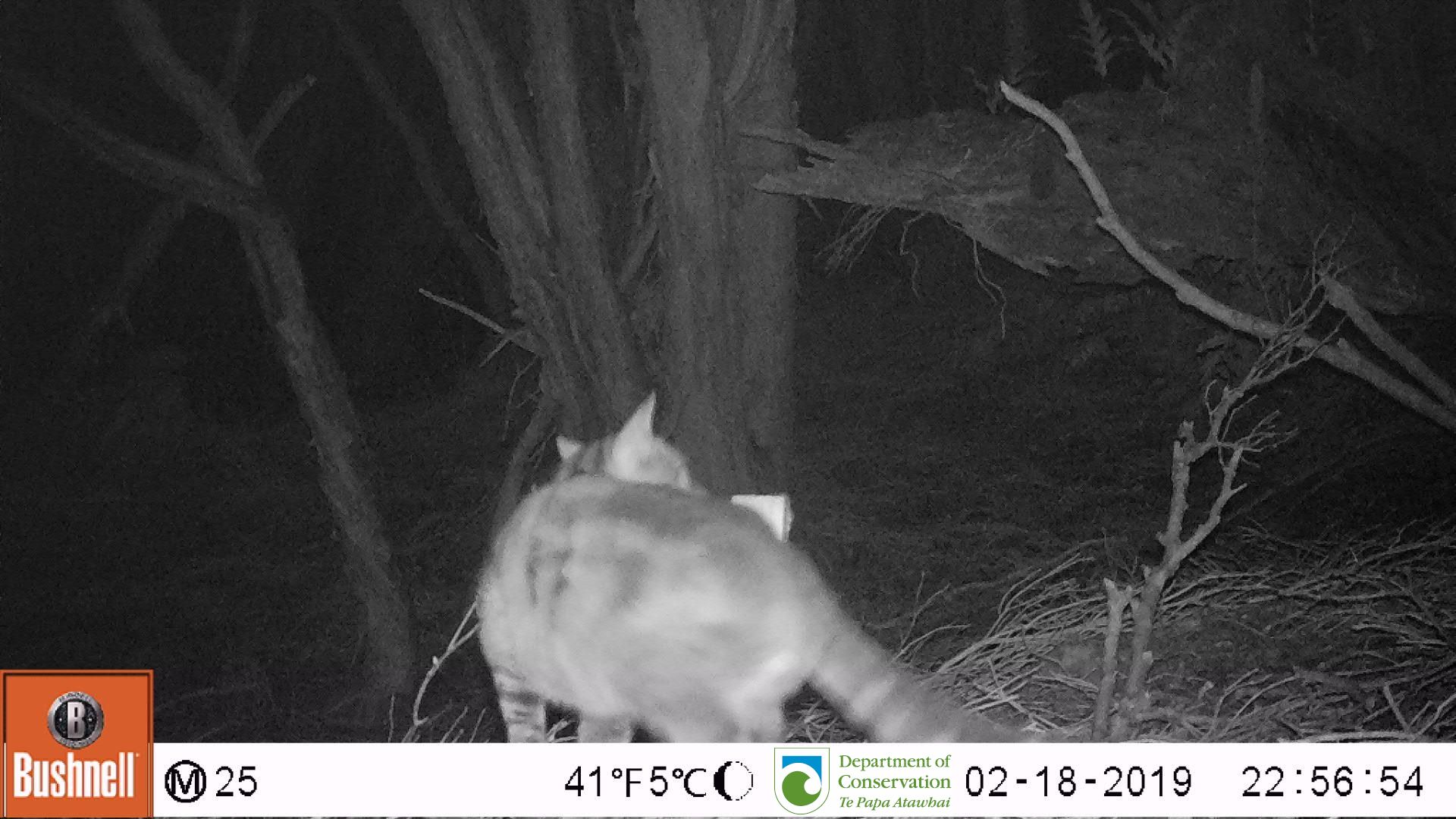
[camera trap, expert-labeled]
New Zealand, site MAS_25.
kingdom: Animalia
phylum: Chordata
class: Mammalia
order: Carnivora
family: Felidae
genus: Felis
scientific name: Felis catus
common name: domestic cat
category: cat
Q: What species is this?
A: Cat (domestic cat) (Felis catus).